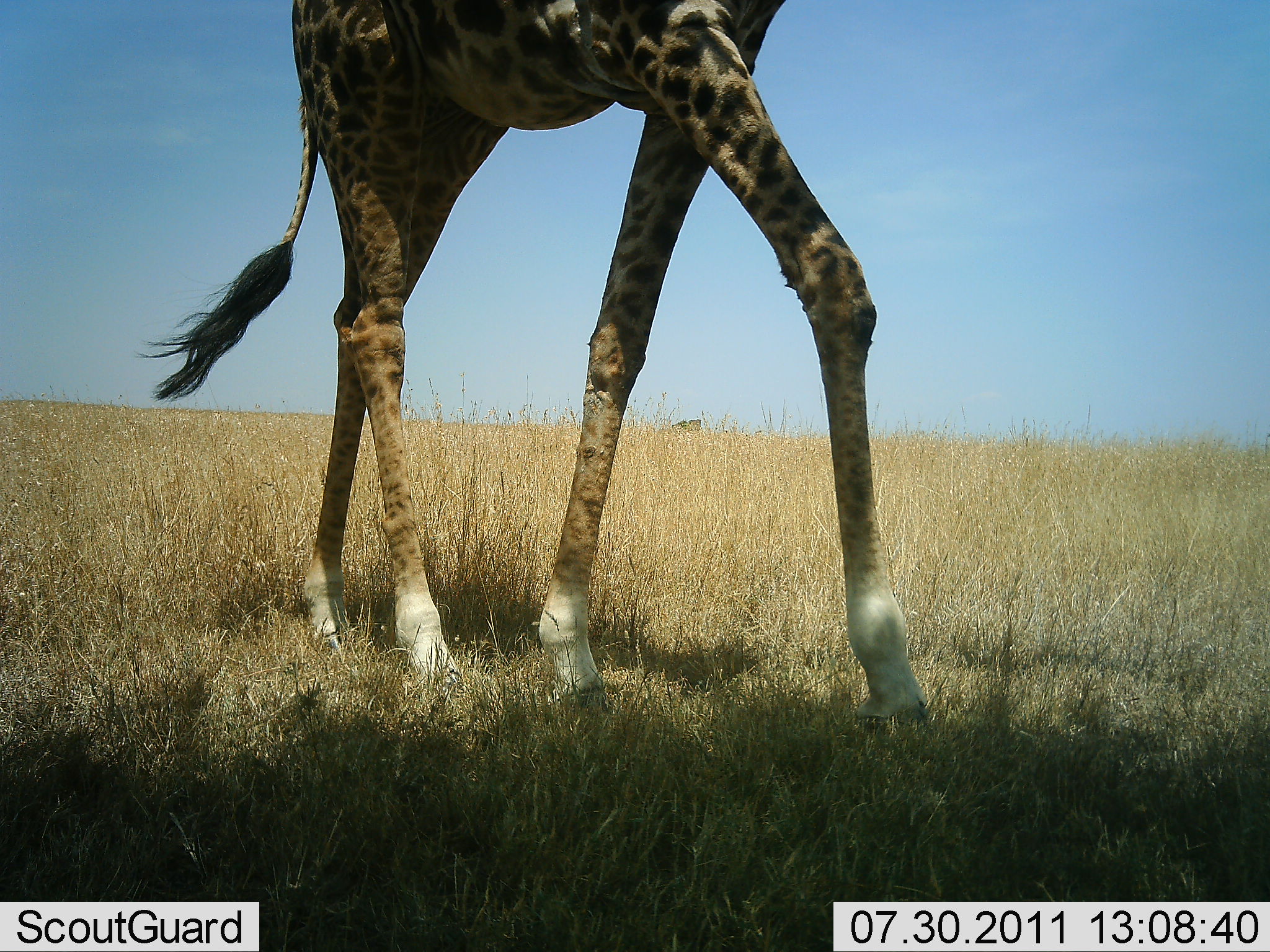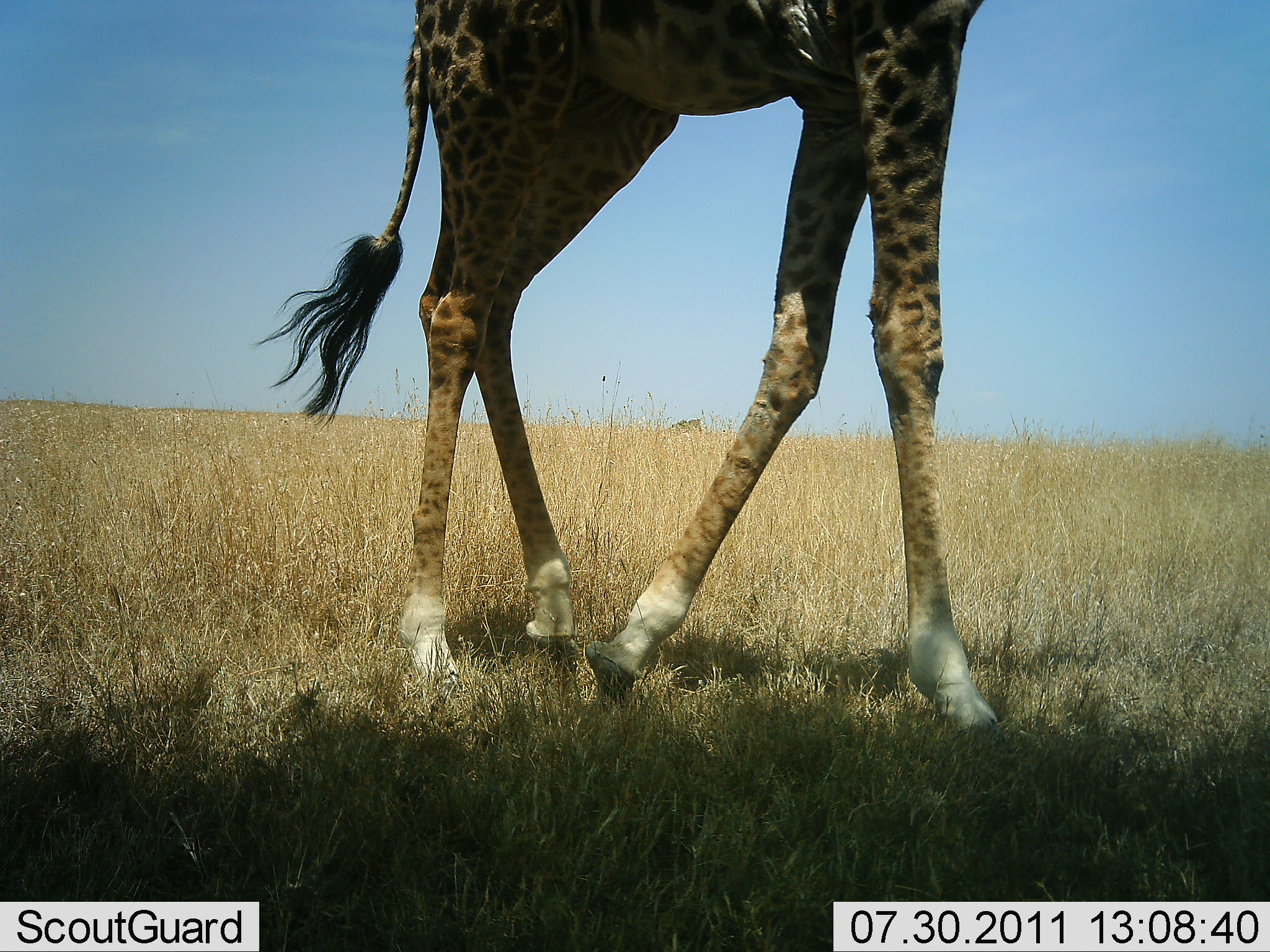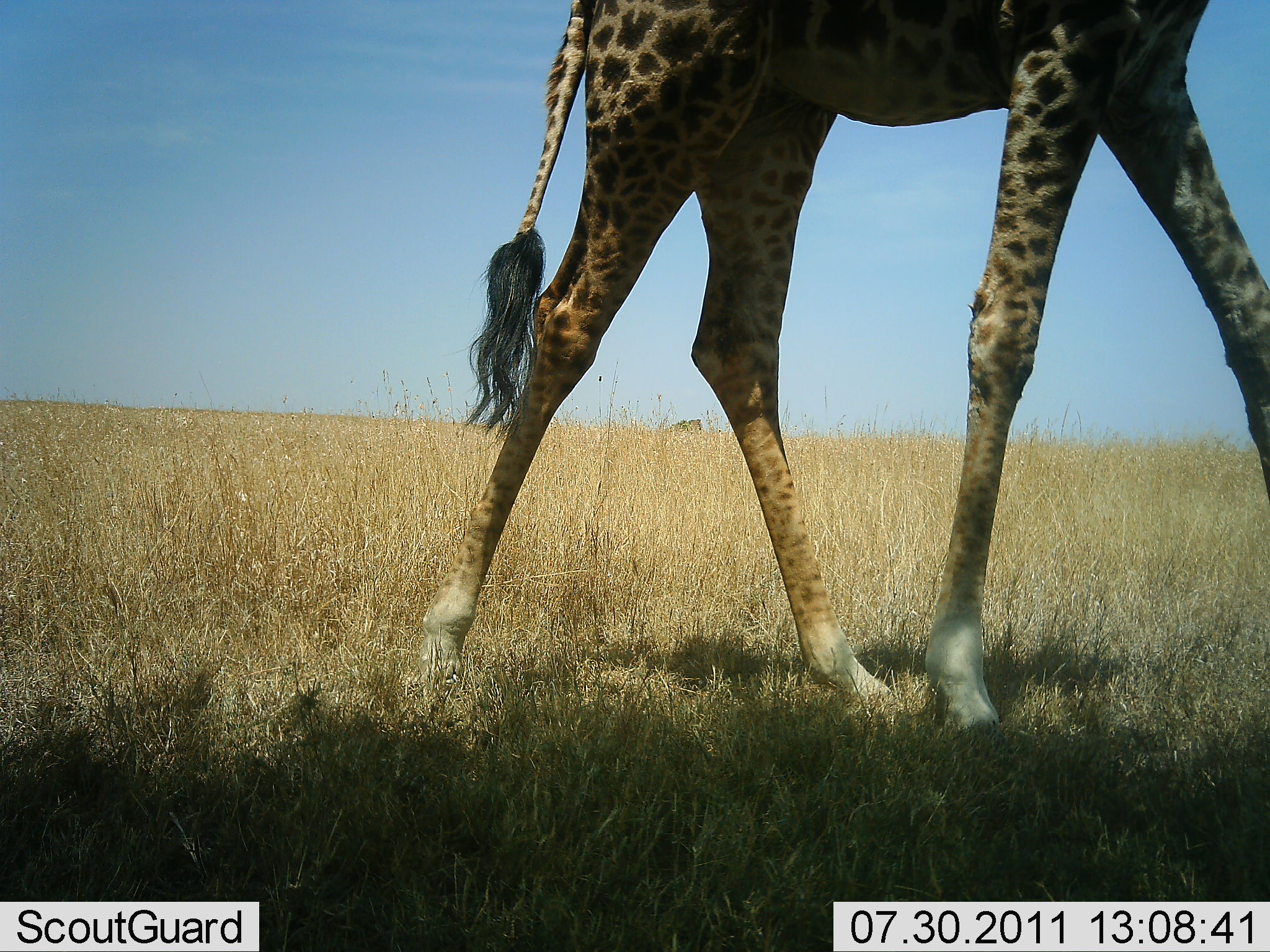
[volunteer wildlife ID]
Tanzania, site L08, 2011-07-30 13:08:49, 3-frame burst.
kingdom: Animalia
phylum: Chordata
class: Mammalia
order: Artiodactyla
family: Giraffidae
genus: Giraffa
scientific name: Giraffa camelopardalis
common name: giraffe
Giraffe (Giraffa camelopardalis), count 1. Behavior (volunteer vote fractions): standing 0%, resting 0%, moving 100%, interacting 0%. Young present (vote fraction): 0%. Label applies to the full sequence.